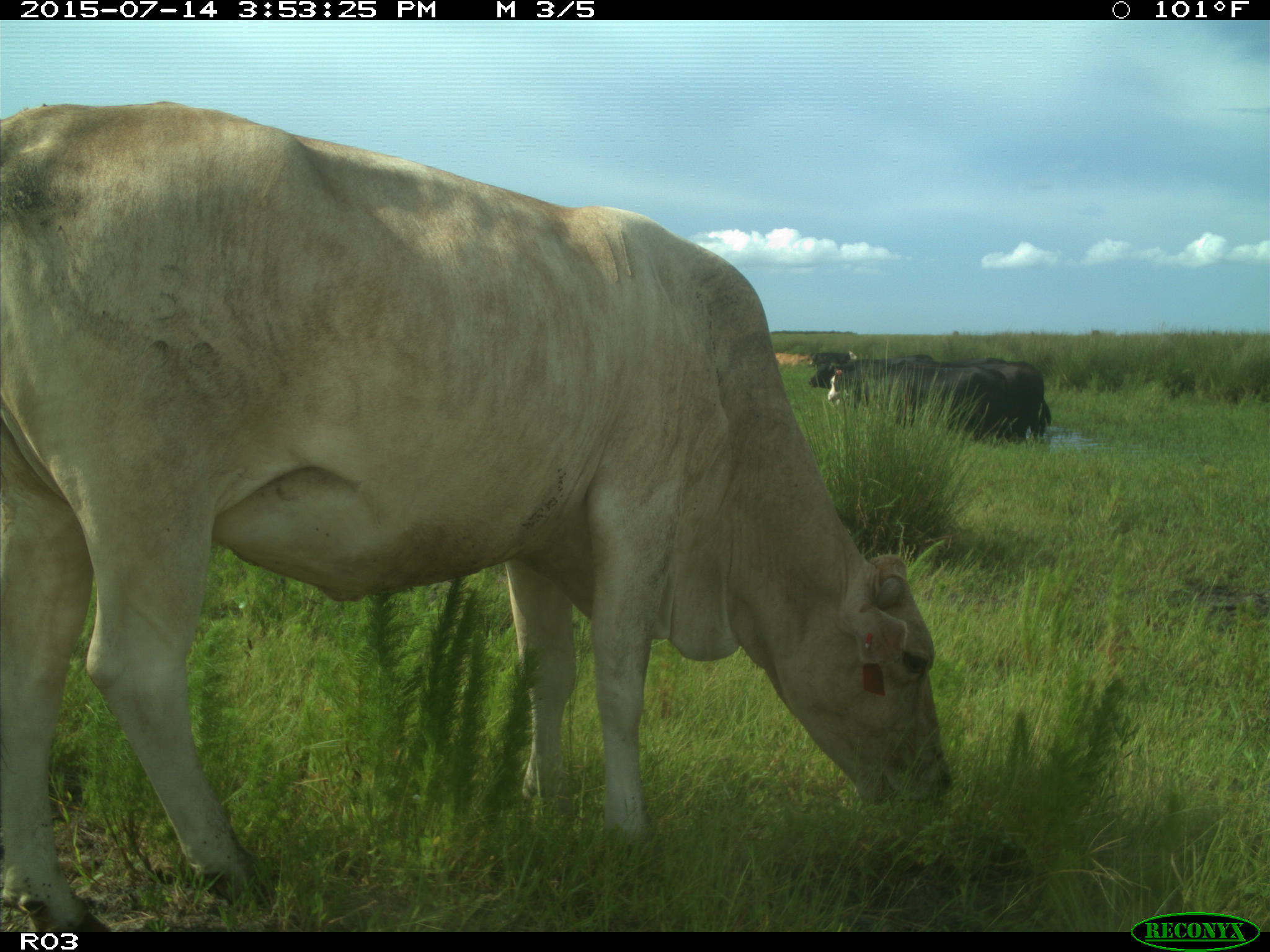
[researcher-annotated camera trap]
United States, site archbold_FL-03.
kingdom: Animalia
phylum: Chordata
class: Mammalia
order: Artiodactyla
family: Bovidae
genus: Bos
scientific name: Bos taurus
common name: domestic cow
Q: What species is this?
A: Bos taurus (domestic cow).